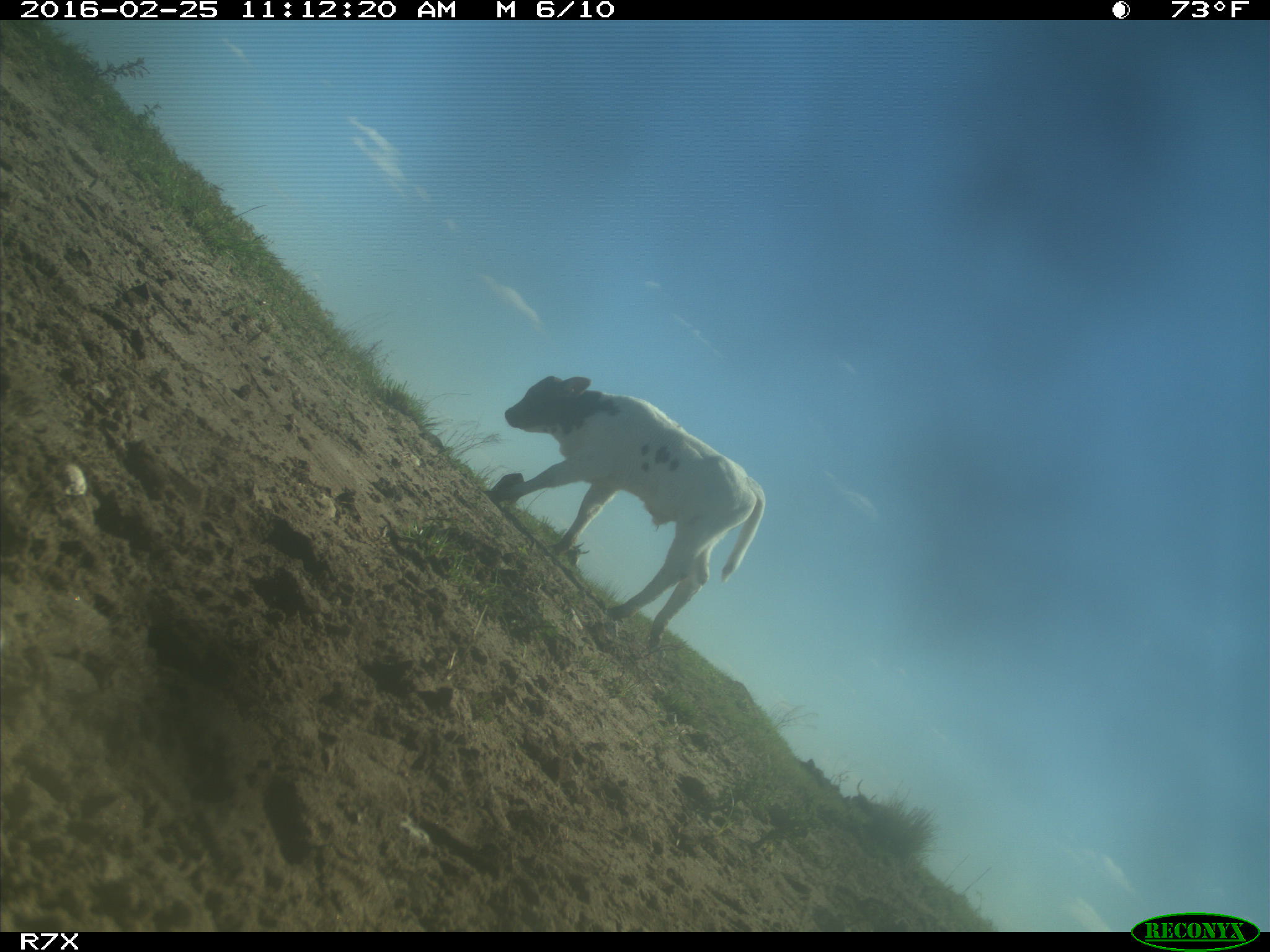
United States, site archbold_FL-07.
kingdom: Animalia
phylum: Chordata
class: Mammalia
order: Artiodactyla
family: Bovidae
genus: Bos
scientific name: Bos taurus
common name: domestic cow